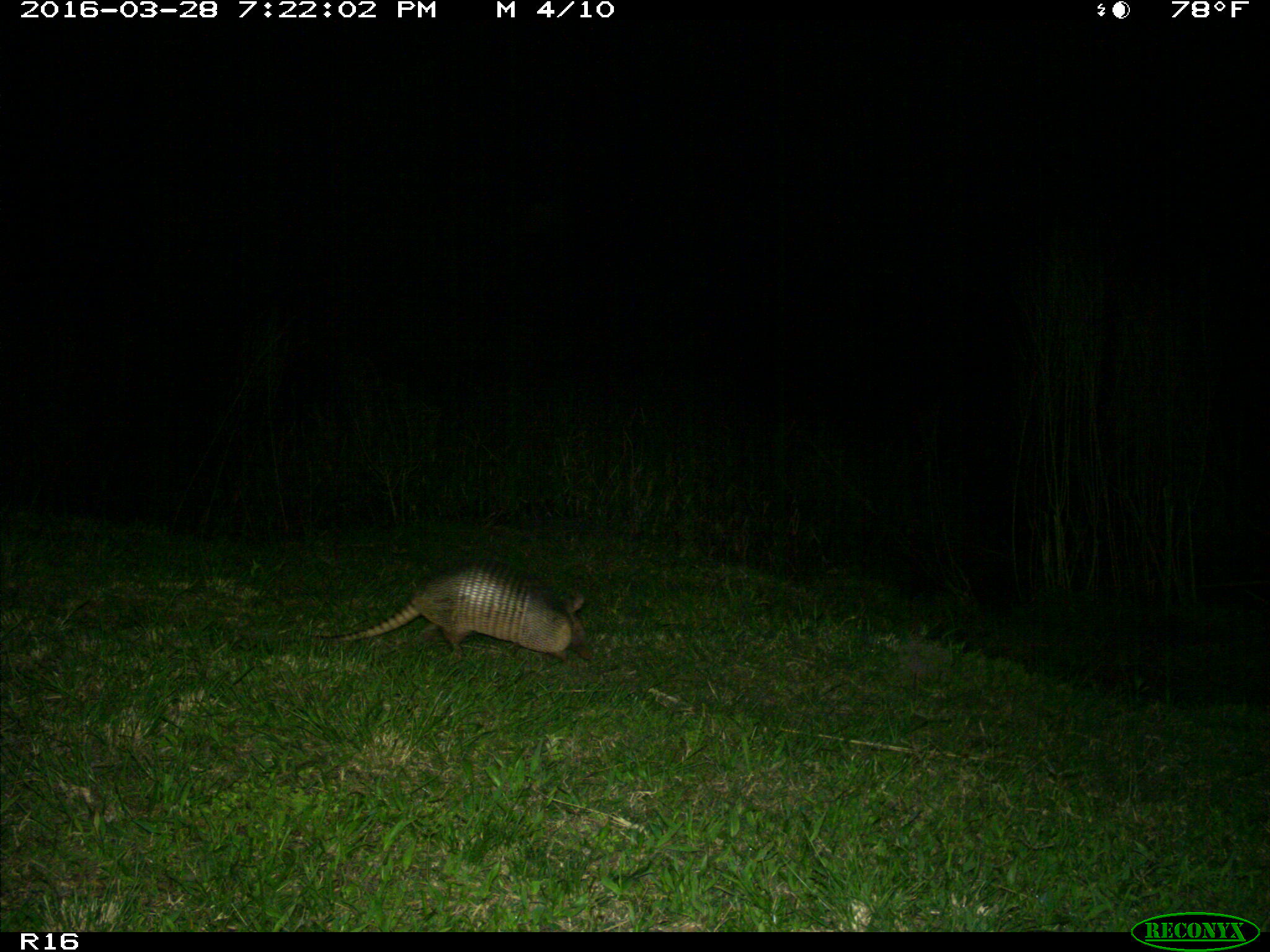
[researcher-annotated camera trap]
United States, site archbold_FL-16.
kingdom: Animalia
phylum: Chordata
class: Mammalia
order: Cingulata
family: Dasypodidae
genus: Dasypus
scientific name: Dasypus novemcinctus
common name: nine-banded armadillo